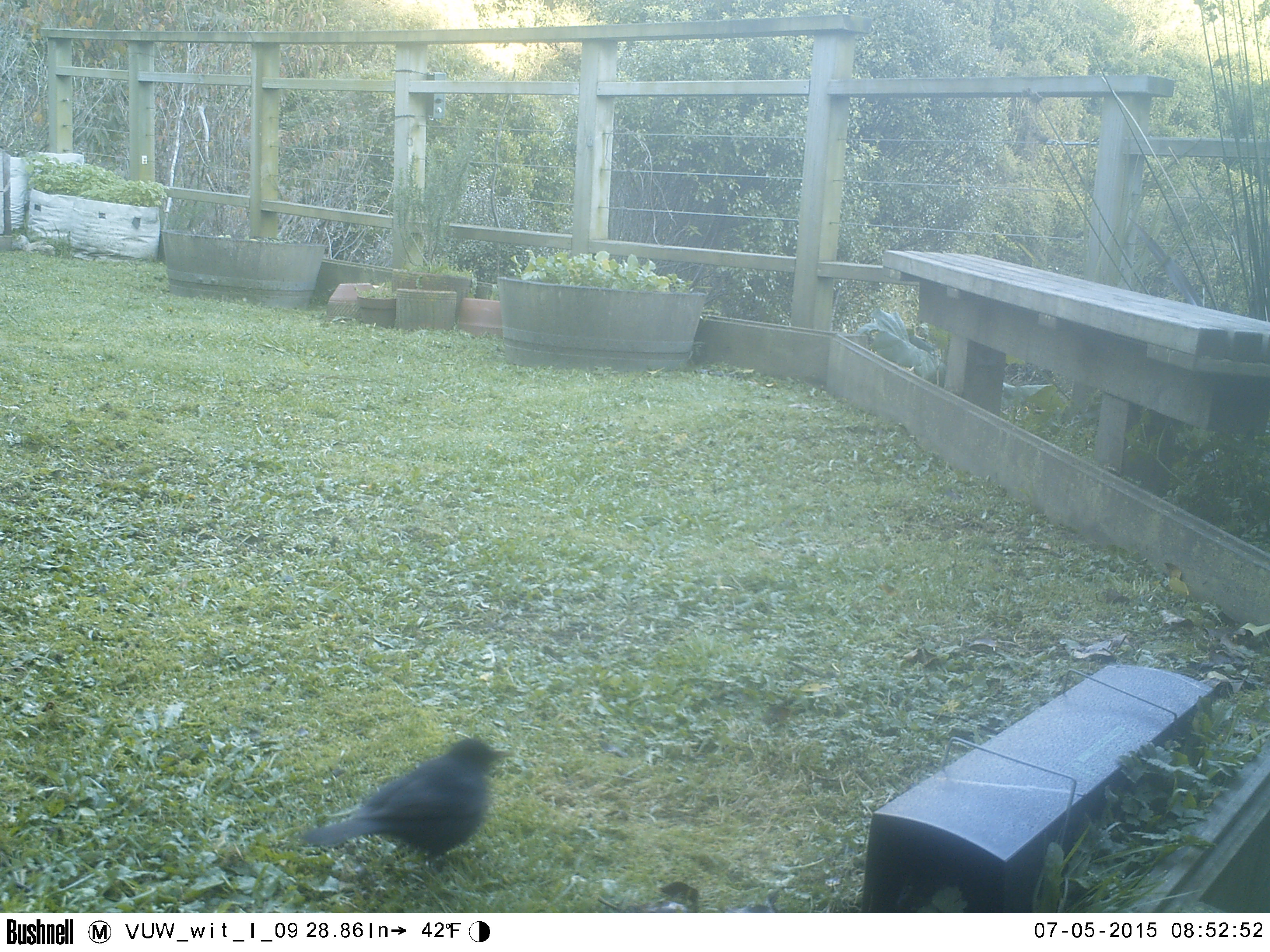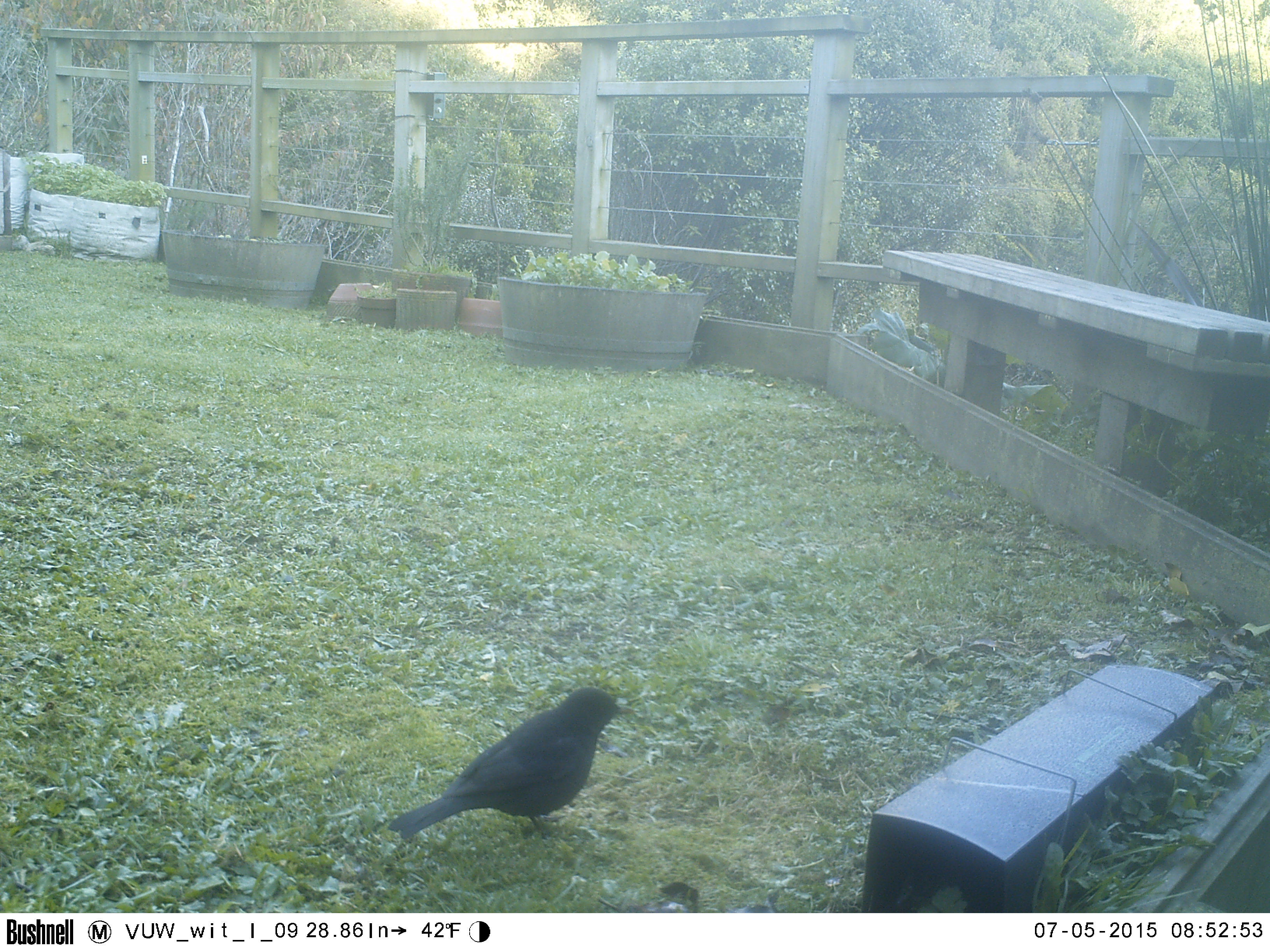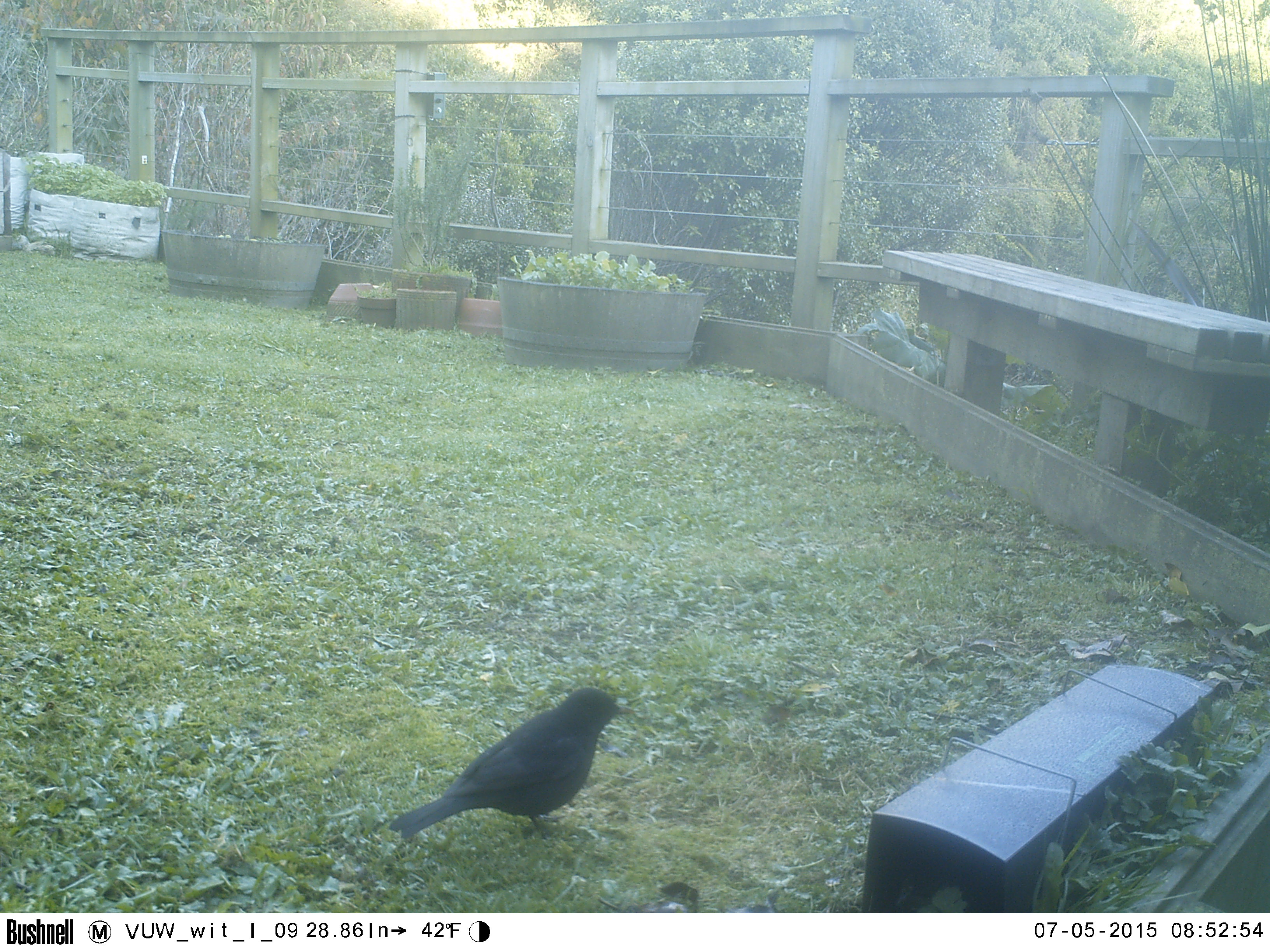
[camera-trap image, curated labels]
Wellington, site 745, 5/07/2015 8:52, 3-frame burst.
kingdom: Animalia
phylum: Chordata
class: Aves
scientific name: Aves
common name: bird